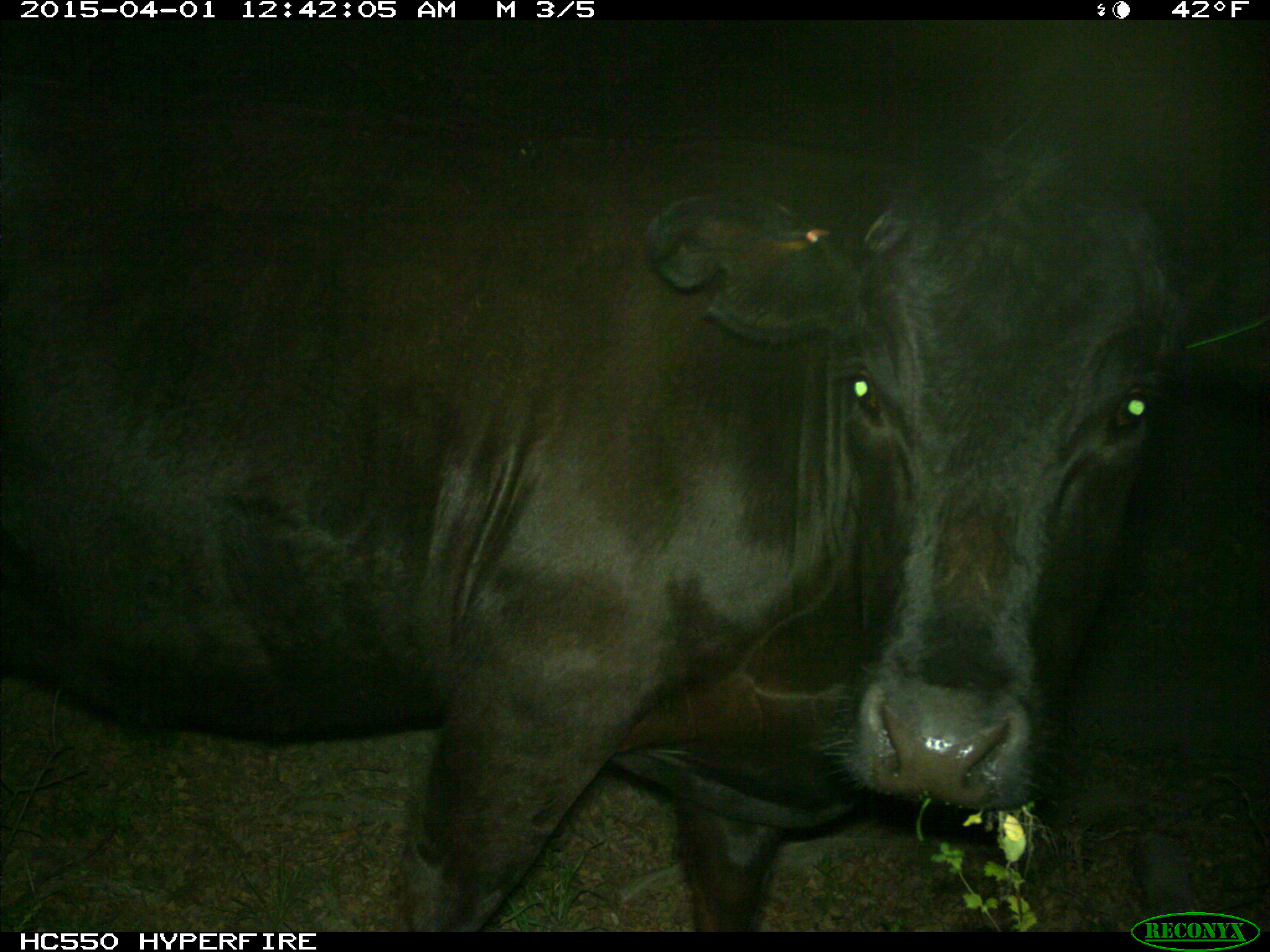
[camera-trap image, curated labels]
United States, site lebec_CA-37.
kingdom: Animalia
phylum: Chordata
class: Mammalia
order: Artiodactyla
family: Bovidae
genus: Bos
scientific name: Bos taurus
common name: domestic cow